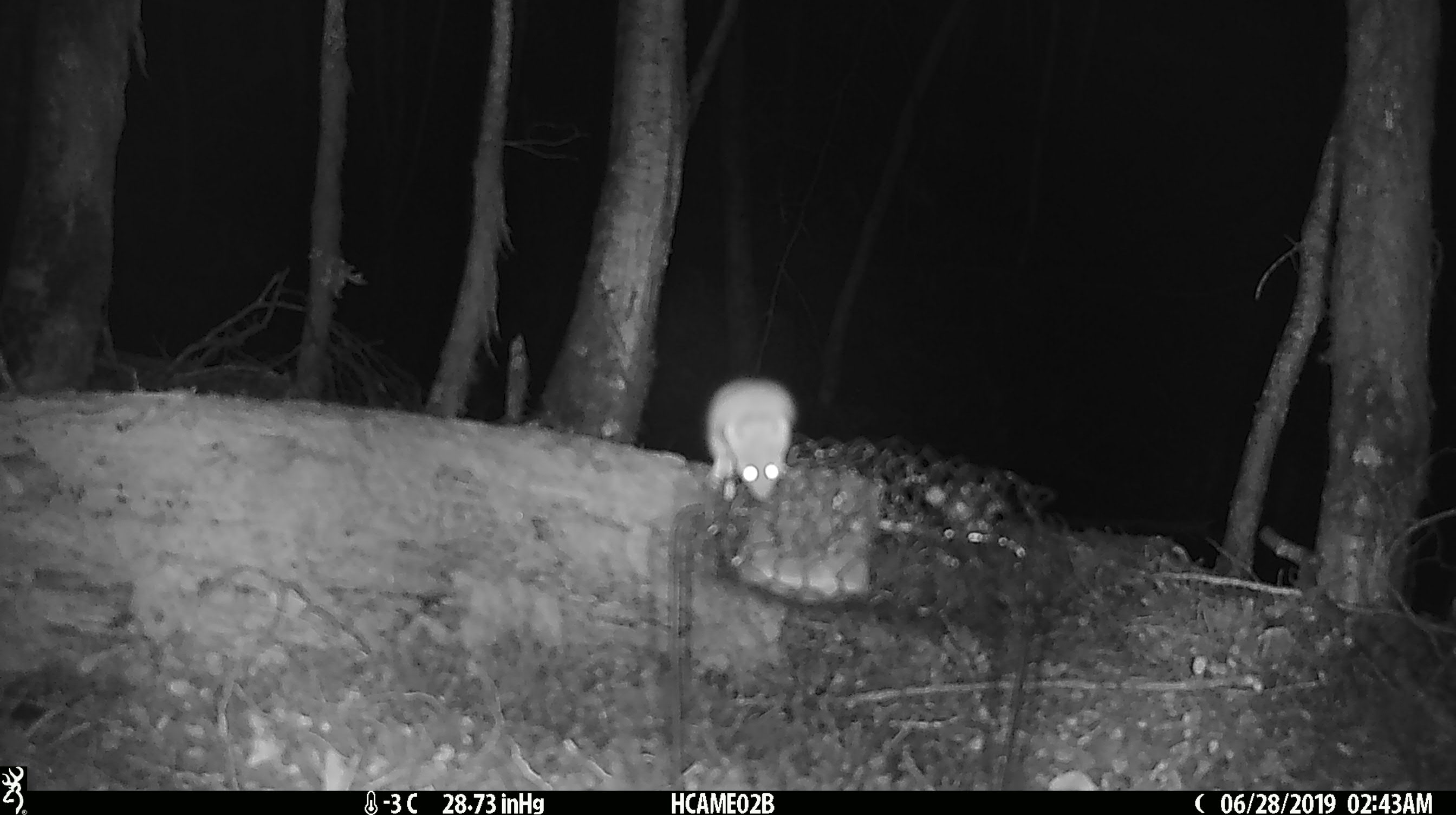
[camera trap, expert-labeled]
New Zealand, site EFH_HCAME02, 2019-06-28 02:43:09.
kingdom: Animalia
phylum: Chordata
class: Mammalia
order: Rodentia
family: Muridae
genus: Mus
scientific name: Mus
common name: mouse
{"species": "mouse (Mus)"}